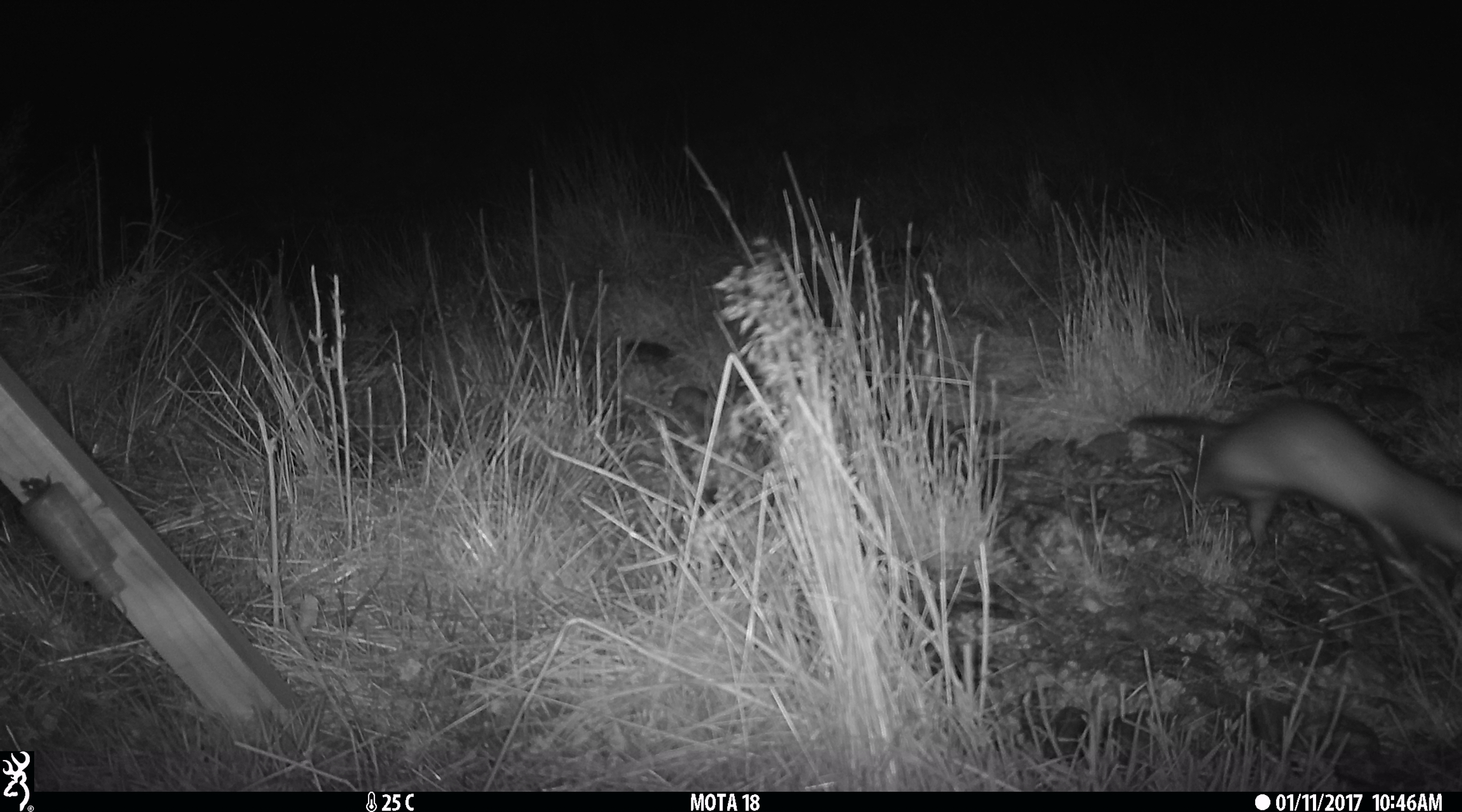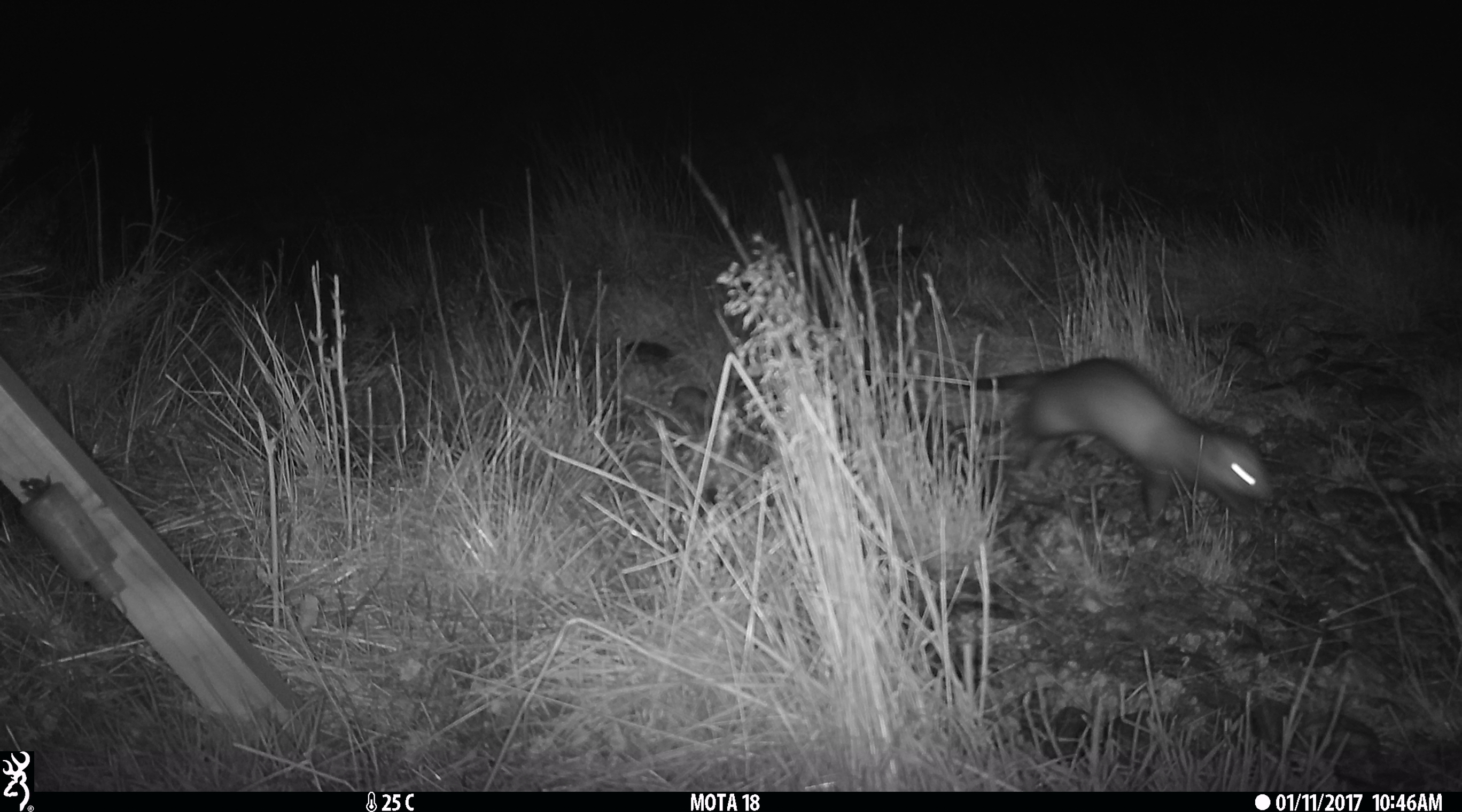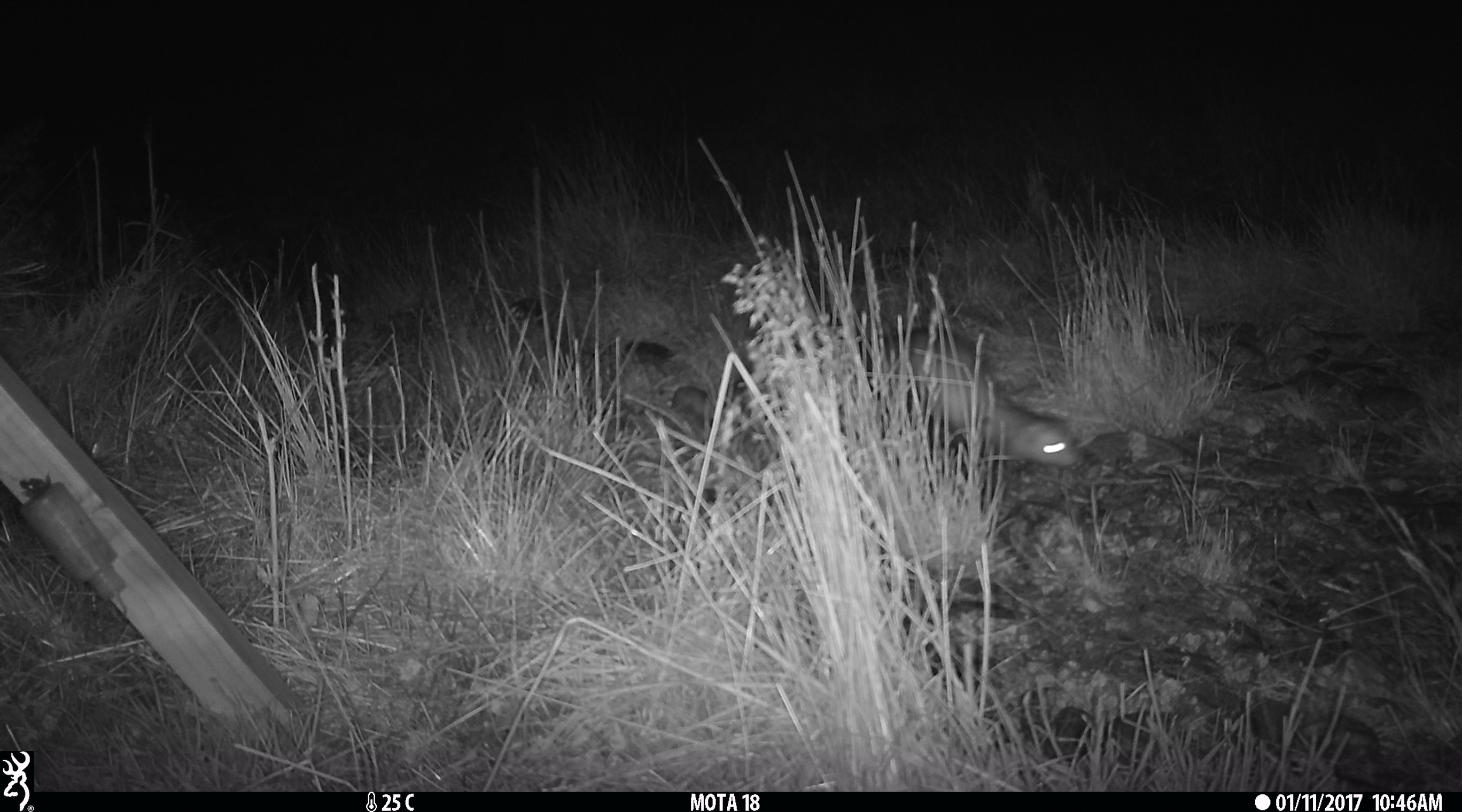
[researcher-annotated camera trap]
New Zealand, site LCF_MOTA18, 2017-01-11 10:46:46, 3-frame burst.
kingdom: Animalia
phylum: Chordata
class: Mammalia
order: Carnivora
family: Mustelidae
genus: Mustela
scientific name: Mustela furo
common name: ferret